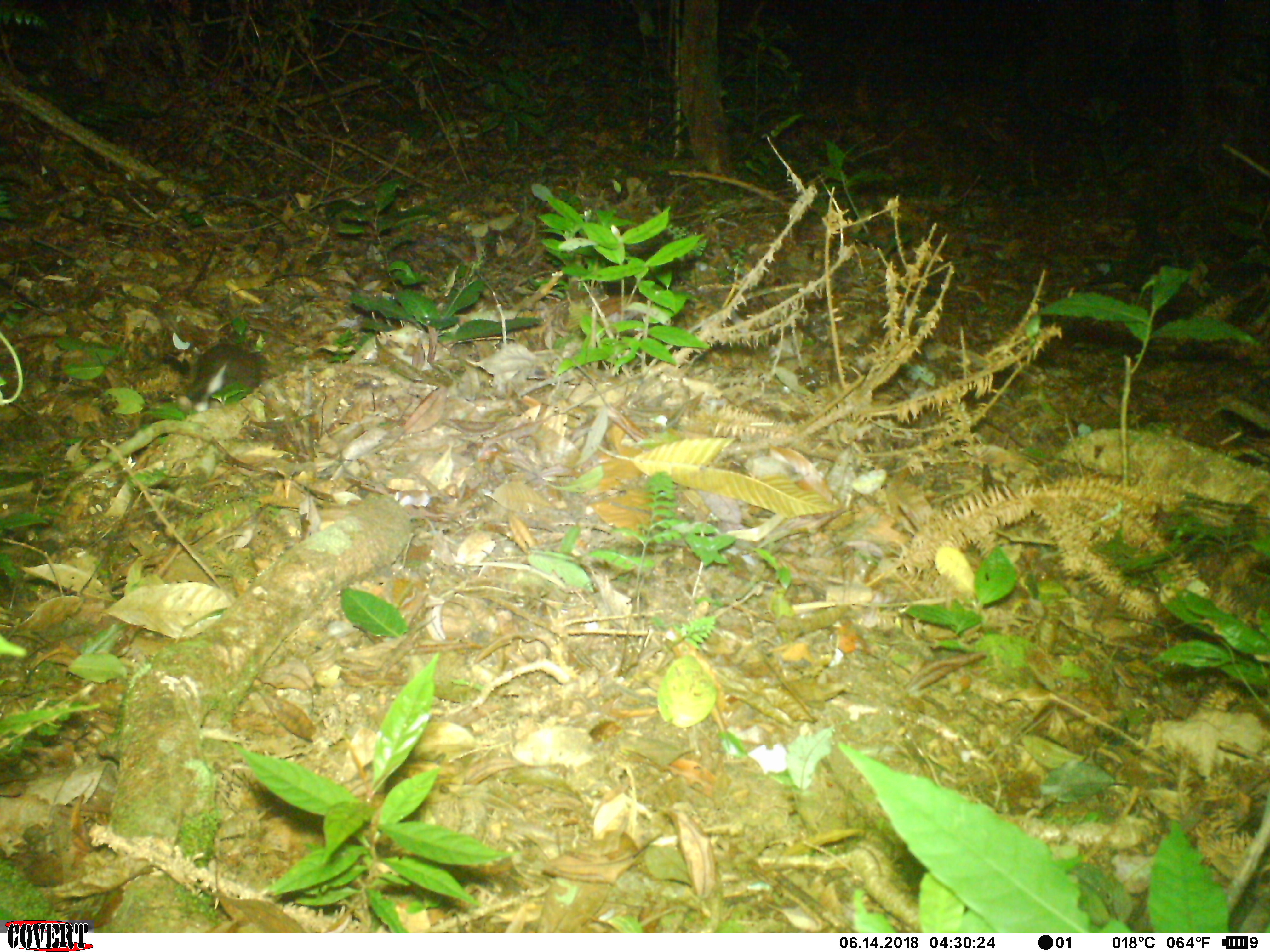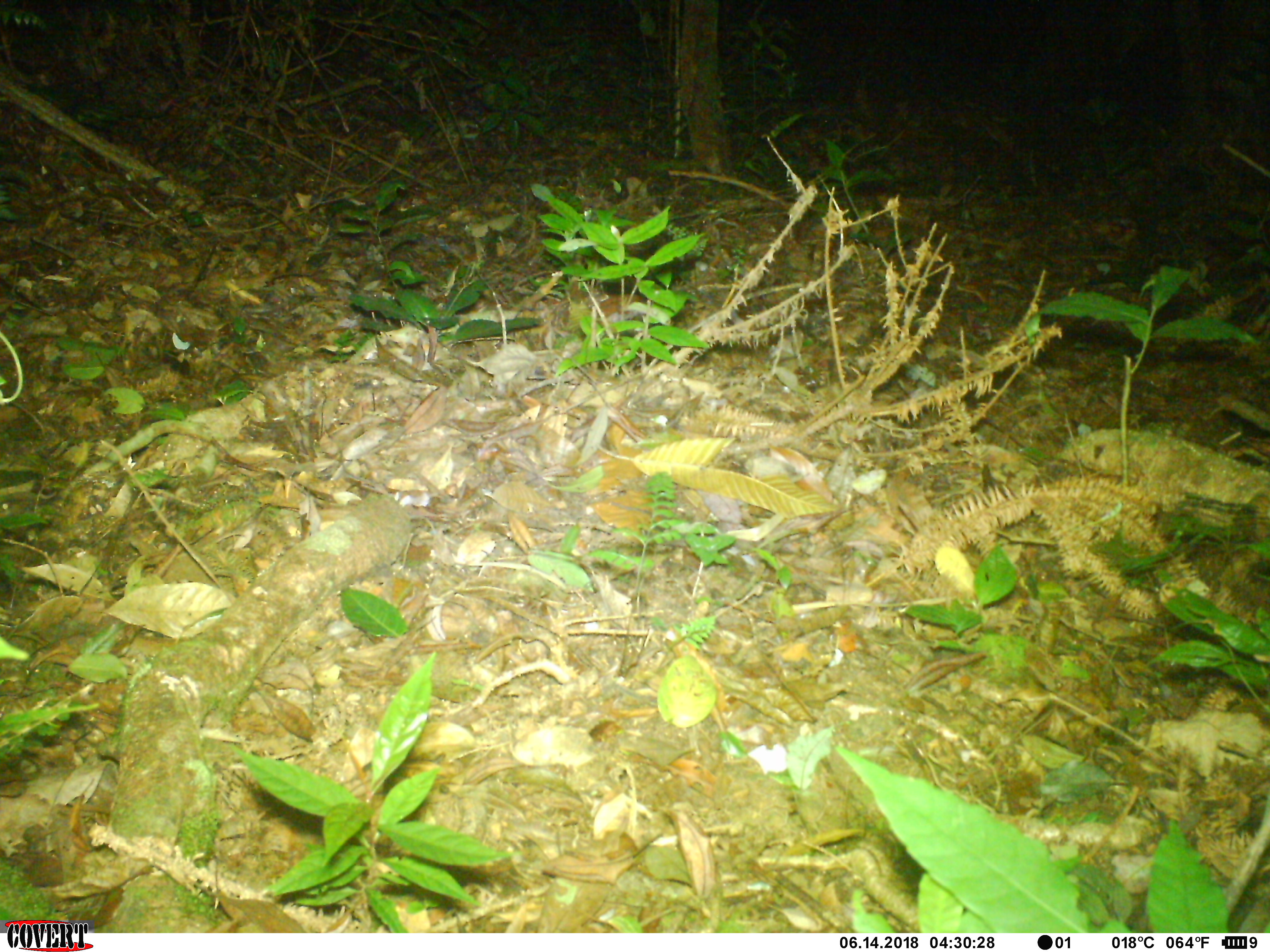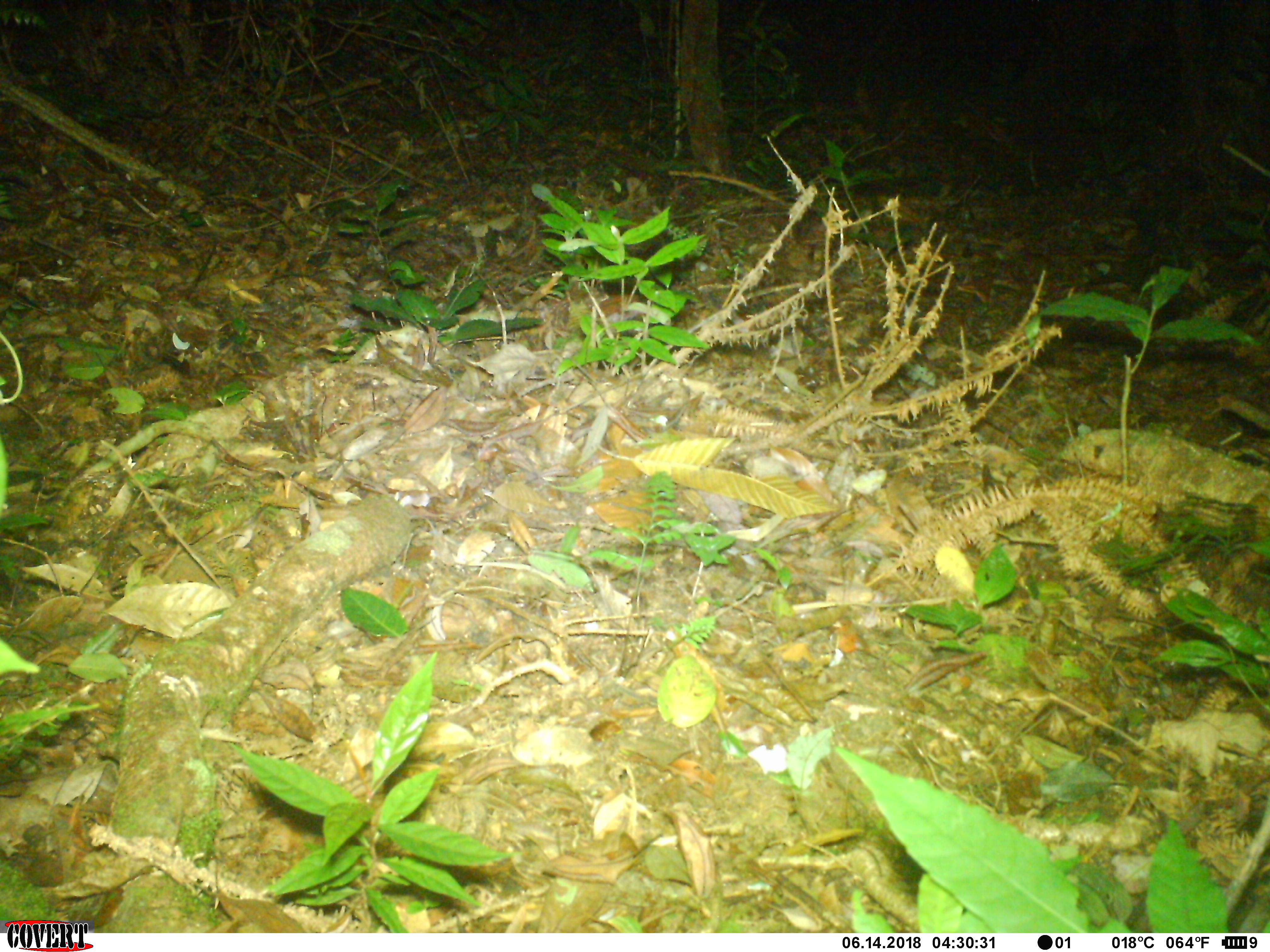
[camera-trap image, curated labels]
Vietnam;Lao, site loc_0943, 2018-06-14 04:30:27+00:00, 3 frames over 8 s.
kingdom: Animalia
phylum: Chordata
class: Mammalia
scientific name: Mammalia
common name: mammal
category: unidentified small mammal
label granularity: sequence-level